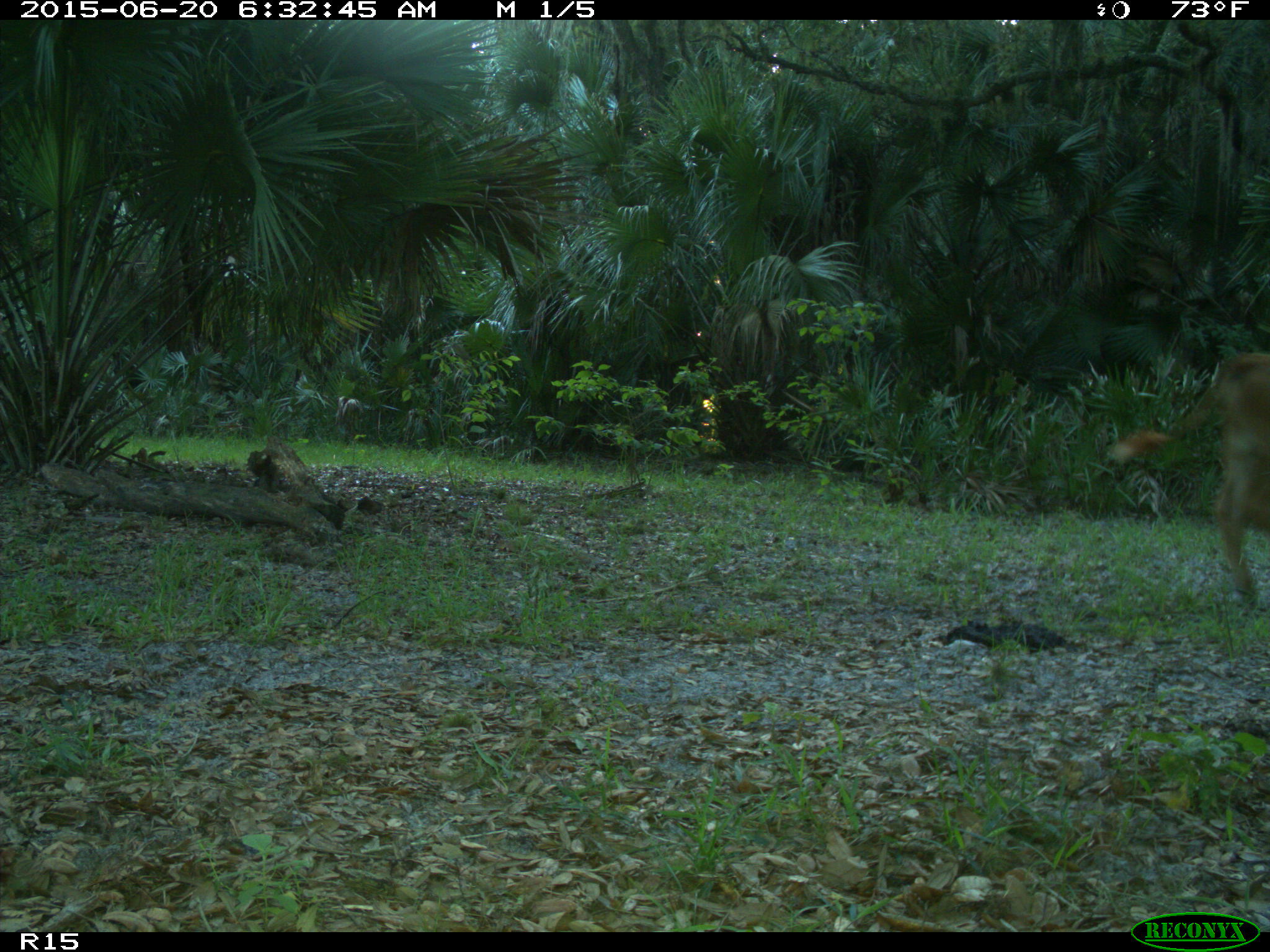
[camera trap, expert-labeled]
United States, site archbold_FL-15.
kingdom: Animalia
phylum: Chordata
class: Mammalia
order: Artiodactyla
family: Bovidae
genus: Bos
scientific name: Bos taurus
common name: domestic cow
Bos taurus (domestic cow).